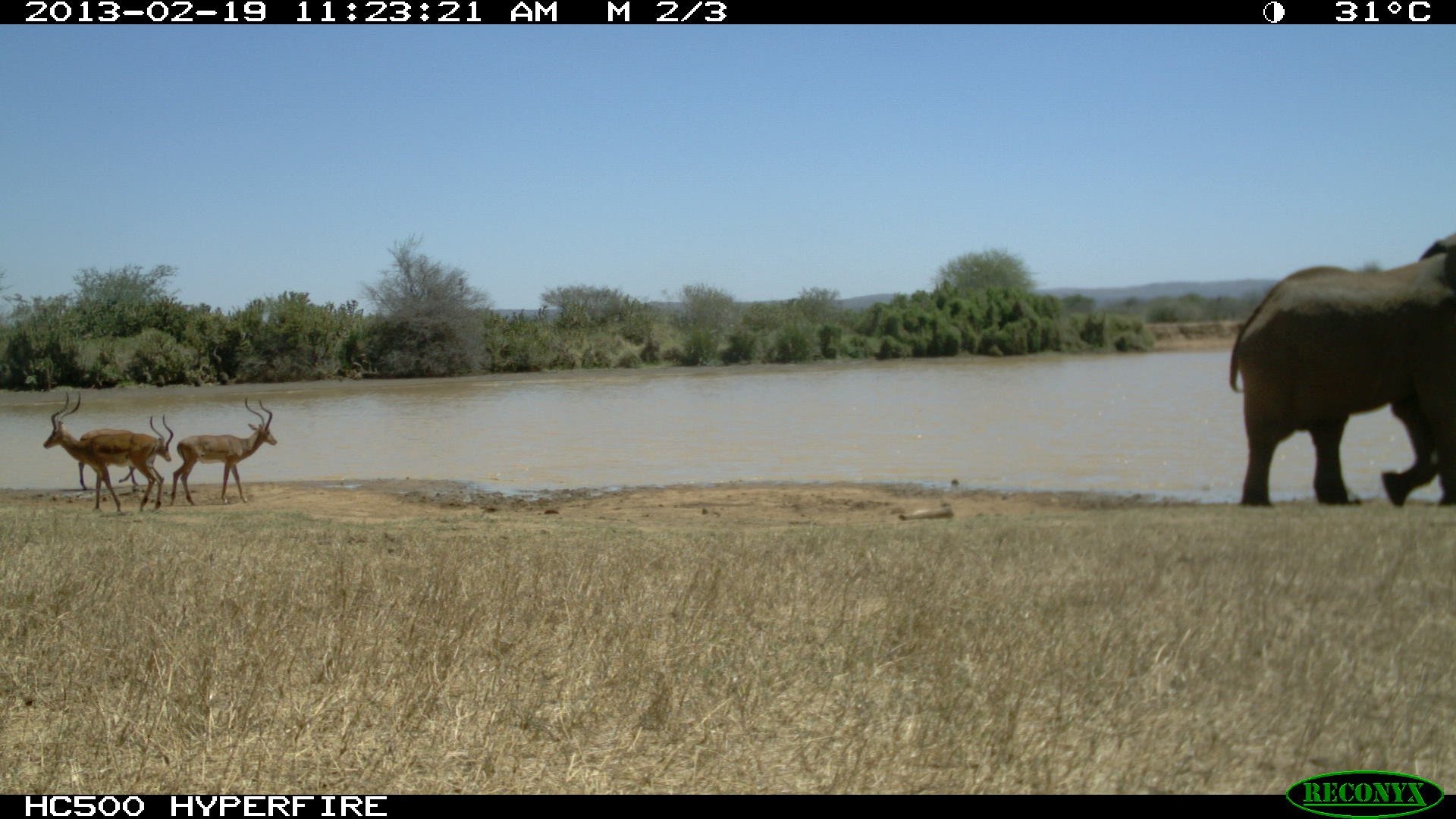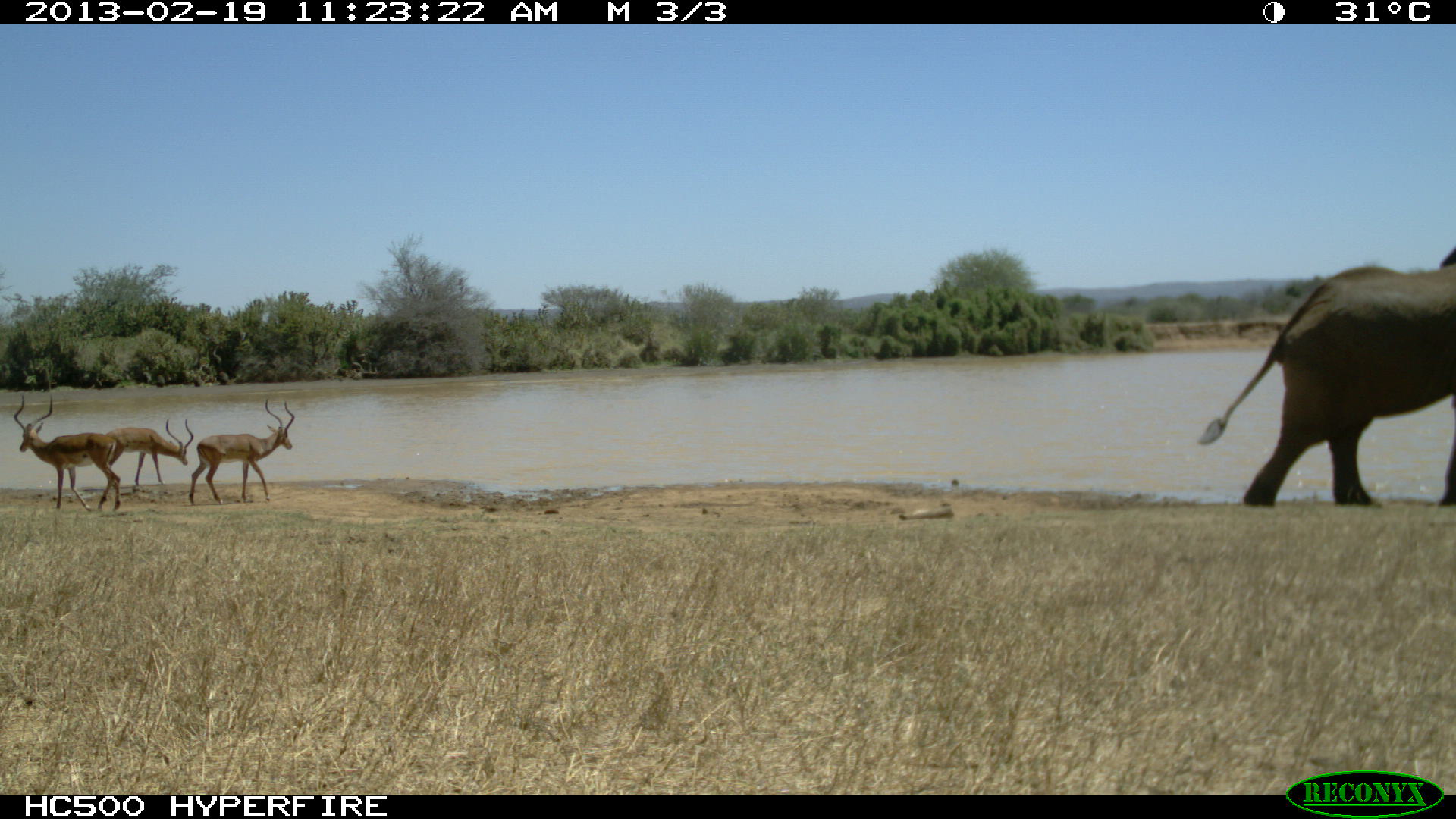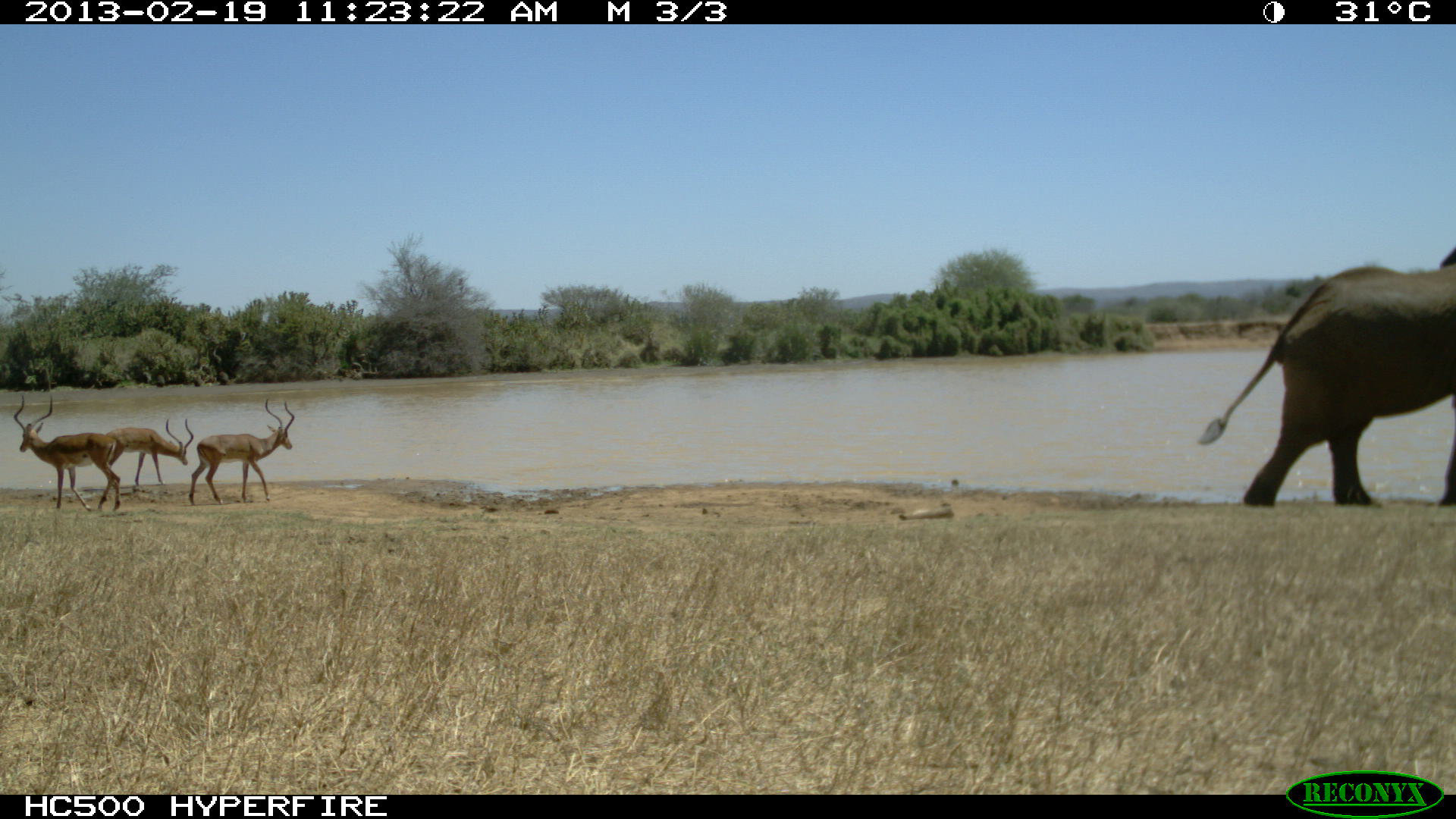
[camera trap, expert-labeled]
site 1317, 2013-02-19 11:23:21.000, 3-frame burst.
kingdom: Animalia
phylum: Chordata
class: Mammalia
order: Artiodactyla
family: Bovidae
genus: Aepyceros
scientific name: Aepyceros melampus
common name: impala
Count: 3.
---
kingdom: Animalia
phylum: Chordata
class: Mammalia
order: Proboscidea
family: Elephantidae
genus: Loxodonta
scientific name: Loxodonta africana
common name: african bush elephant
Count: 1.